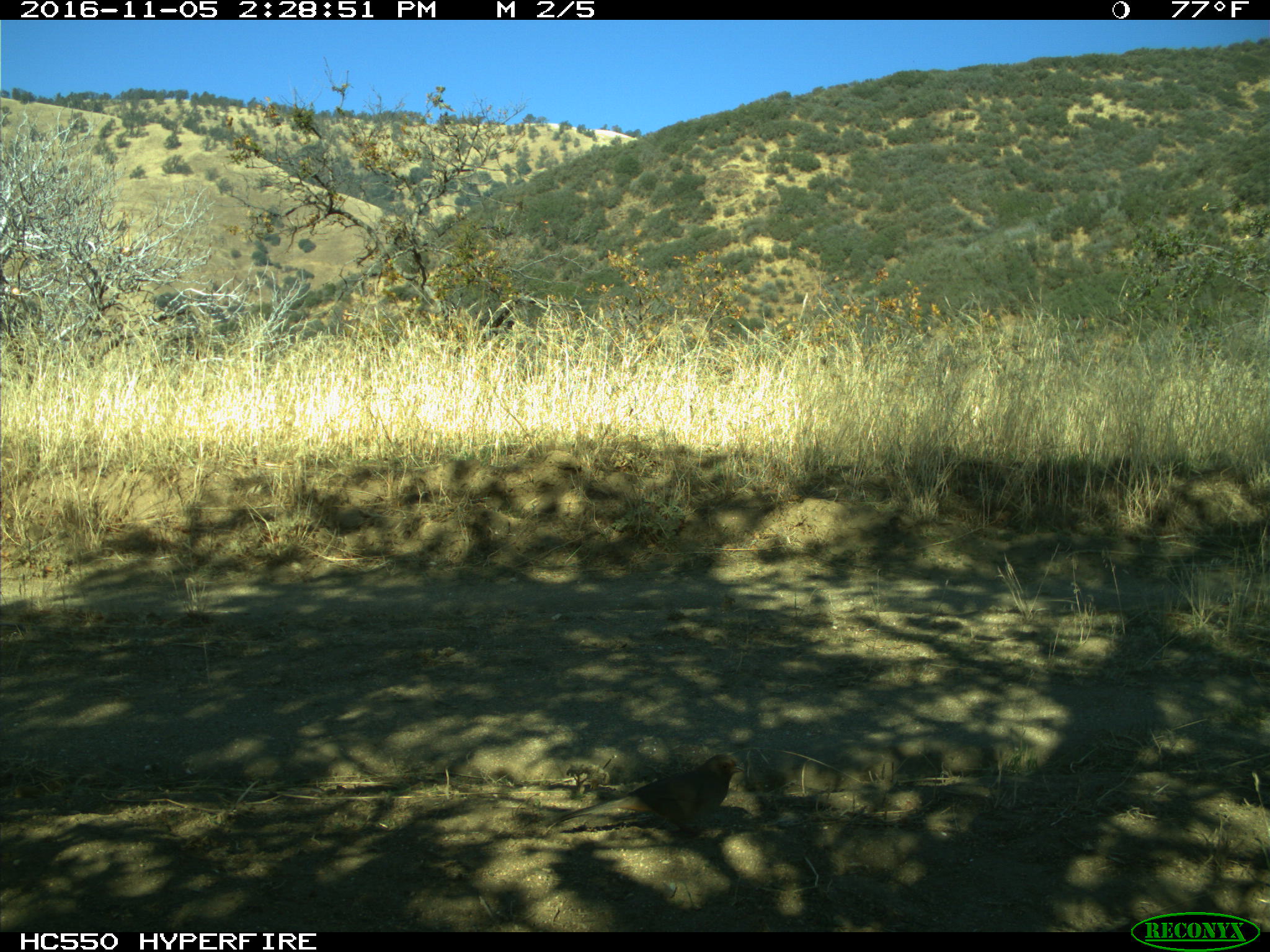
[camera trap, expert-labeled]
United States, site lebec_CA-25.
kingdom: Animalia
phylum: Chordata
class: Aves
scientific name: Aves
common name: birds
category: unidentified bird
Unidentified bird (birds) (Aves).